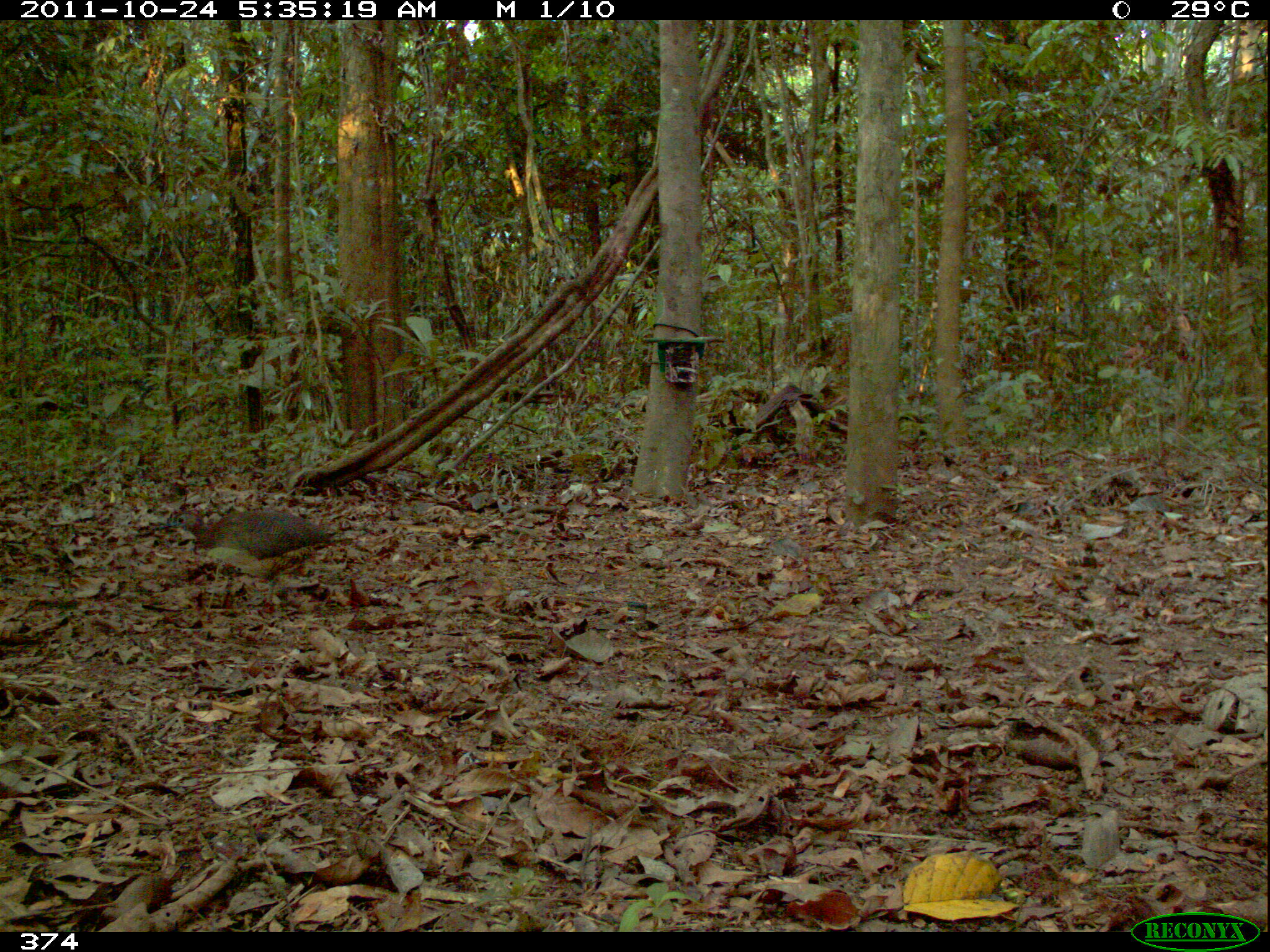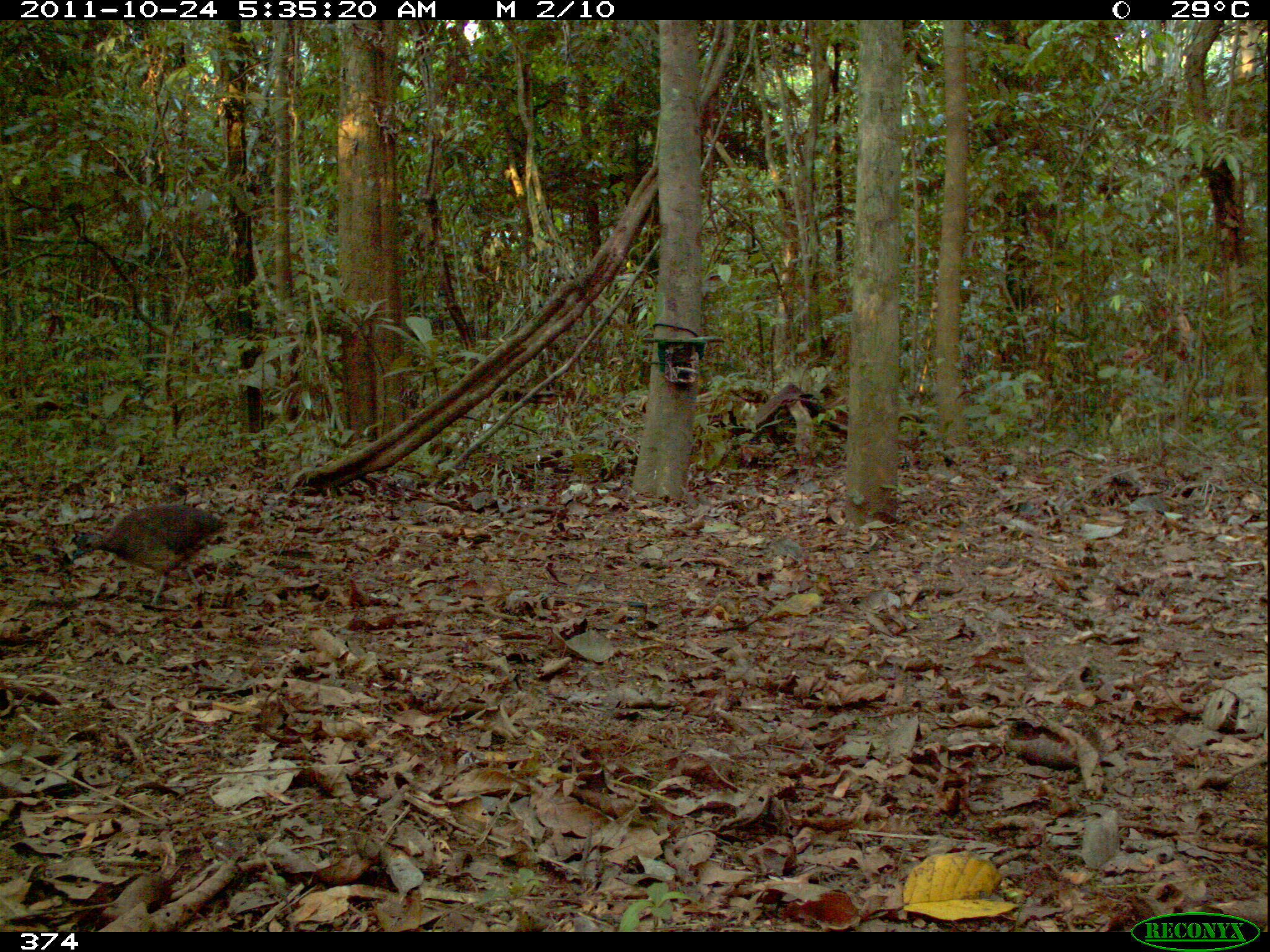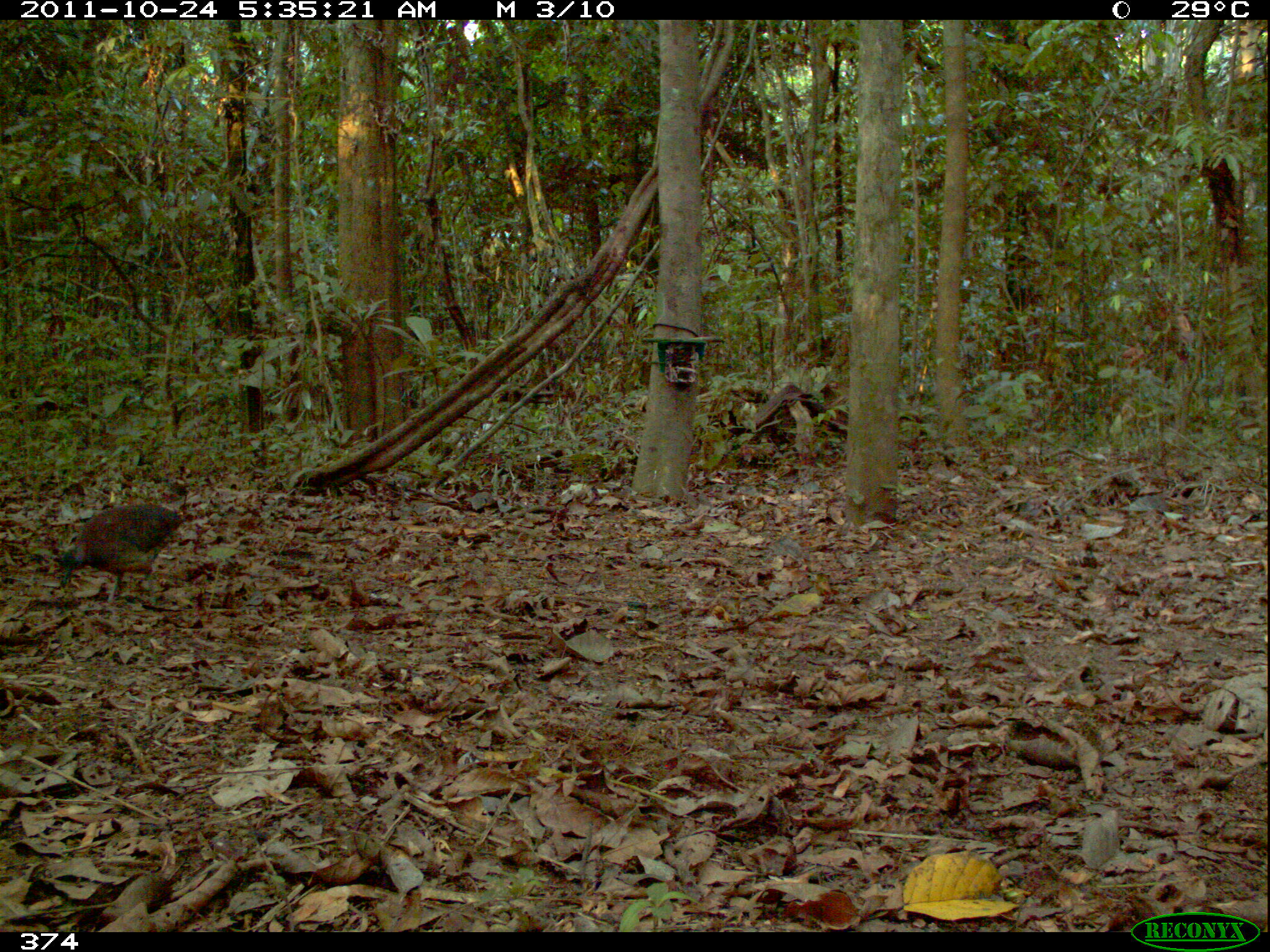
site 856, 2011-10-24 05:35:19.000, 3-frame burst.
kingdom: Animalia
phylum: Chordata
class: Aves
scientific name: Aves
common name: bird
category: unknown bird